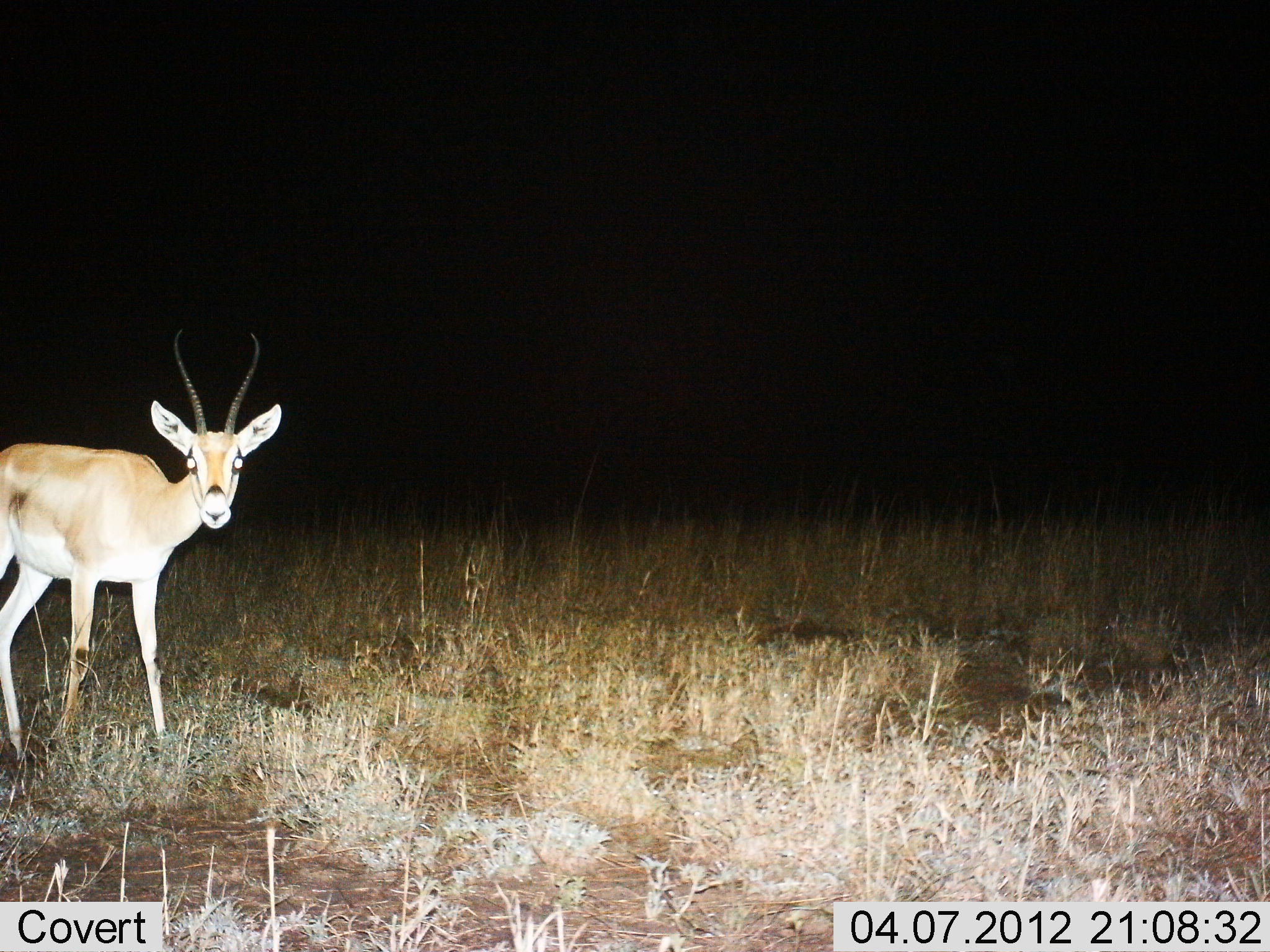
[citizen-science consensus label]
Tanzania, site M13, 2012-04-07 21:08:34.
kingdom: Animalia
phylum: Chordata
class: Mammalia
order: Artiodactyla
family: Bovidae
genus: Nanger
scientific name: Nanger granti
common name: grant's gazelle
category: gazellegrants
Gazellegrants (grant's gazelle) (Nanger granti), count 1. Behavior (volunteer vote fractions): standing 100%, resting 0%, moving 0%, interacting 7%. Young present (vote fraction): 7%. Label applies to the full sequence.